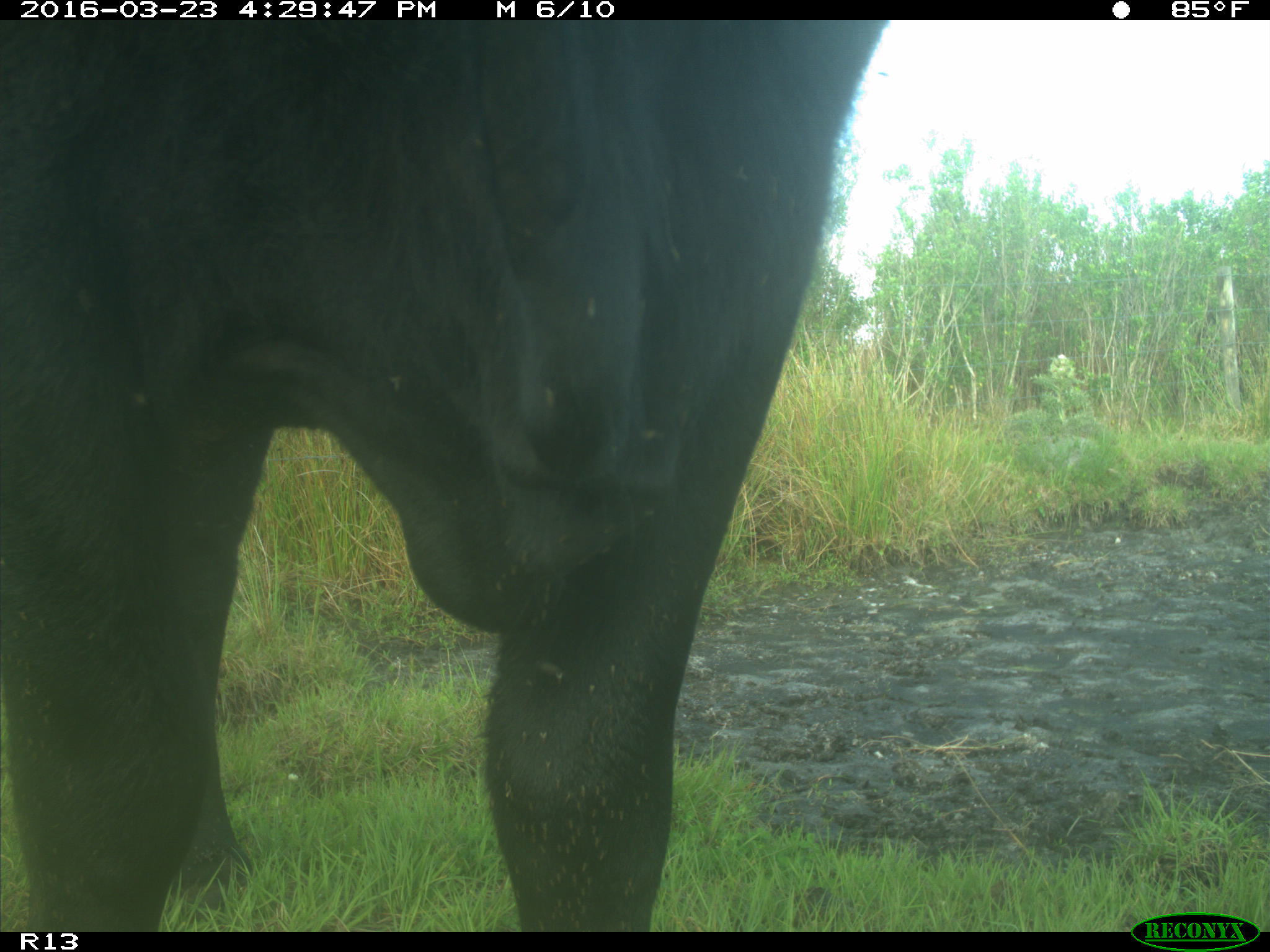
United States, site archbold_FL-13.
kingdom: Animalia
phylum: Chordata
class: Mammalia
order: Artiodactyla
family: Bovidae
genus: Bos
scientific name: Bos taurus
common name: domestic cow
Bos taurus (domestic cow).